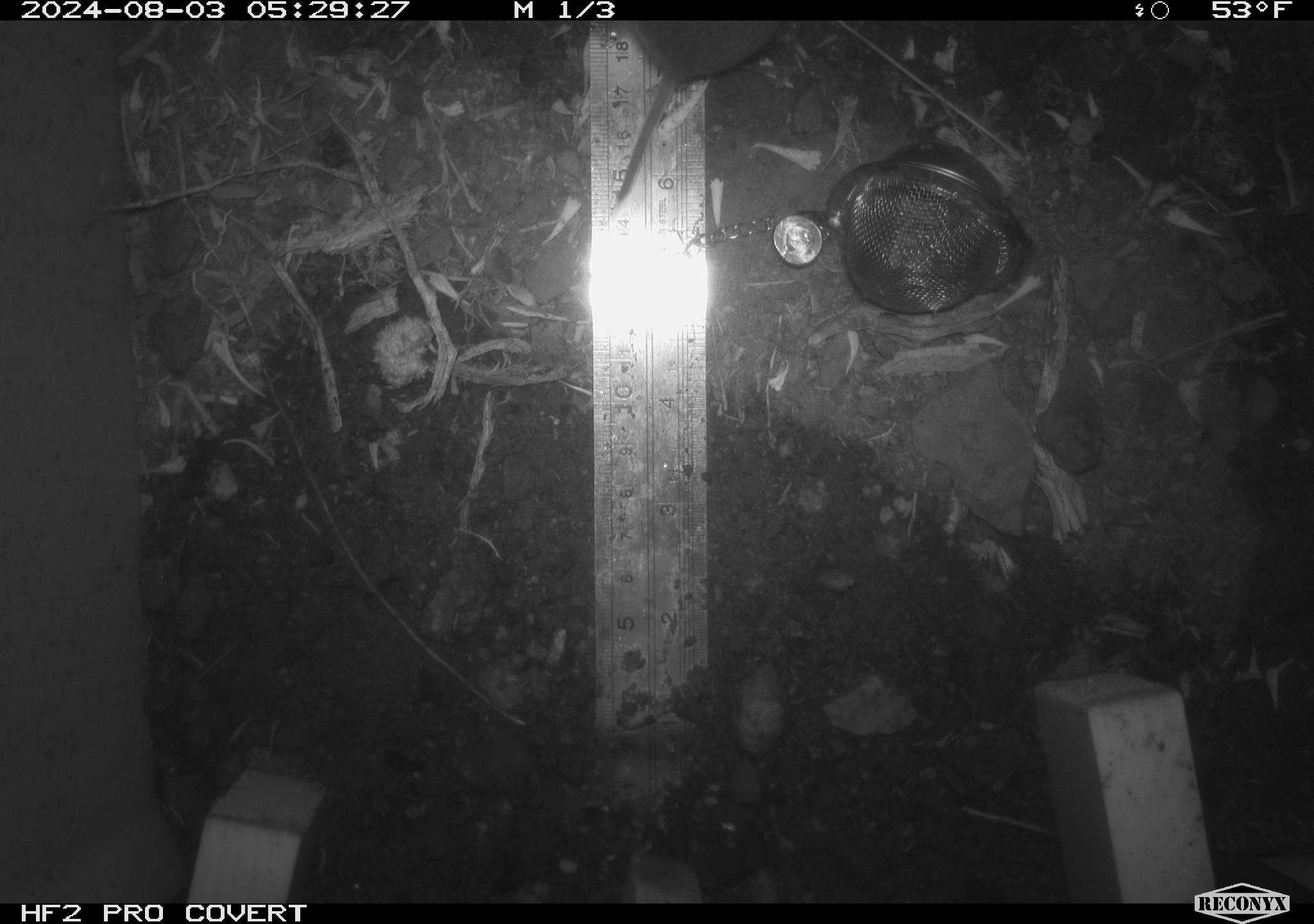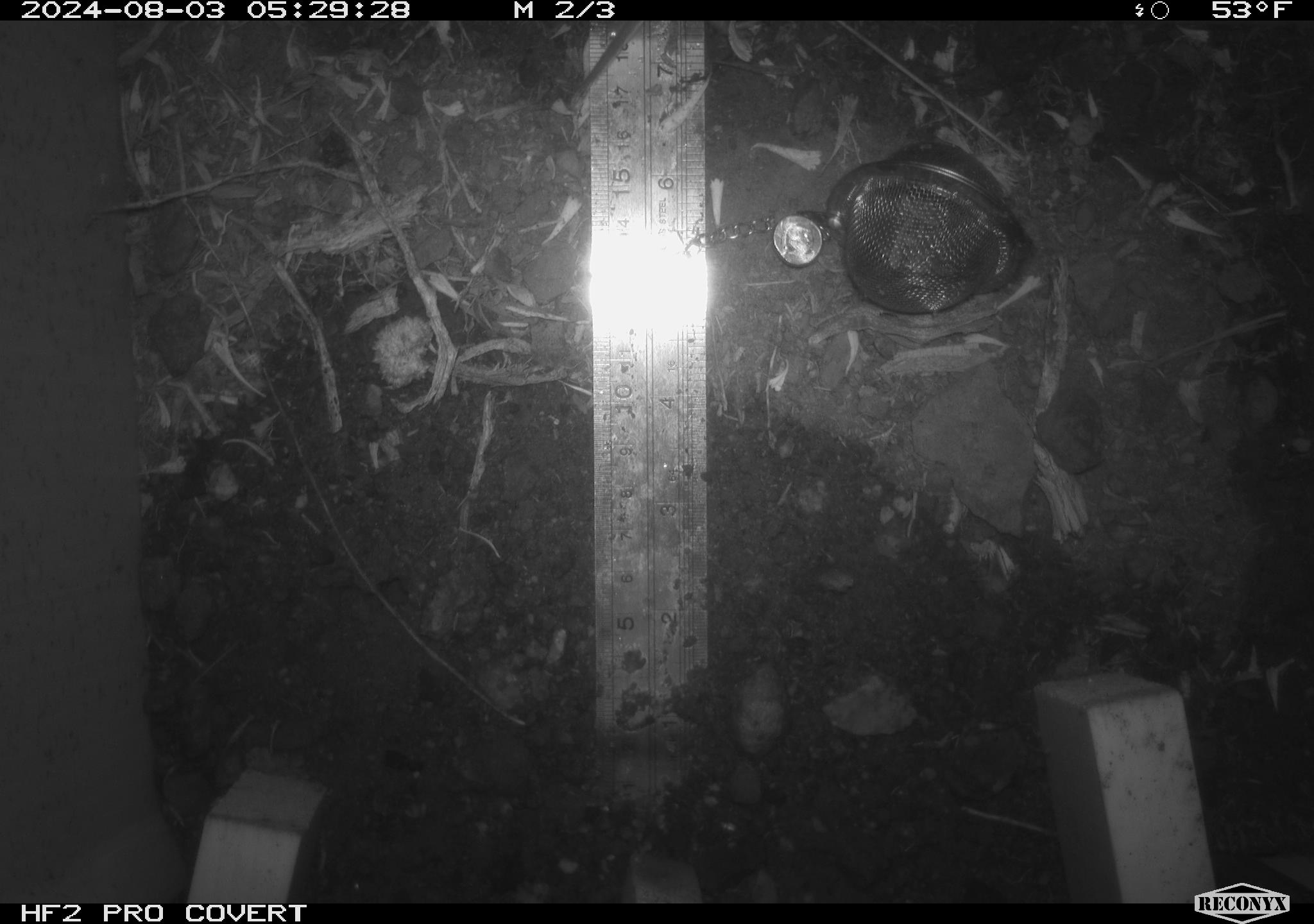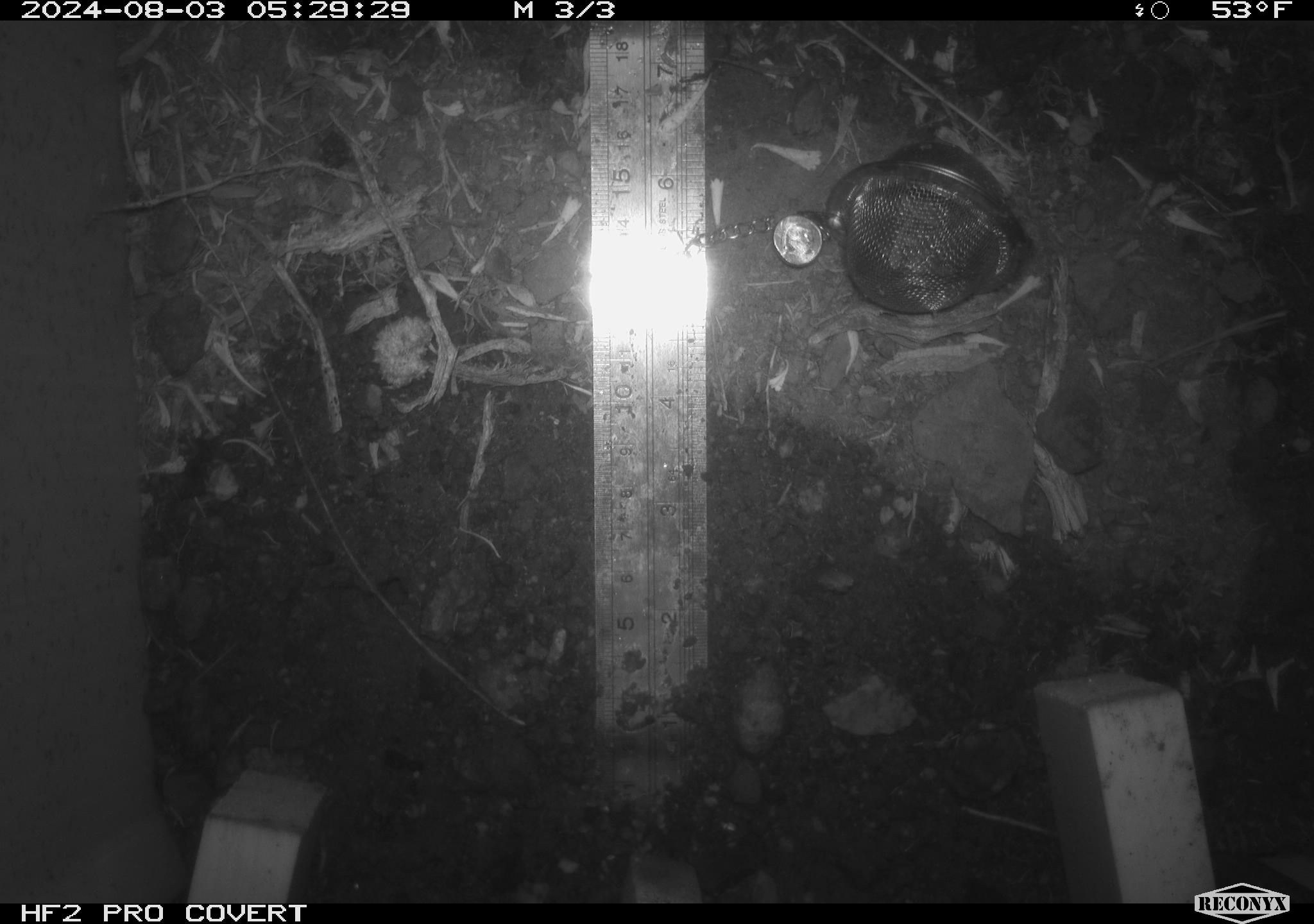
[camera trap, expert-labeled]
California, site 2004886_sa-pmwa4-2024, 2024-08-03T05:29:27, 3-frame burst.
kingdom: Animalia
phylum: Chordata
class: Mammalia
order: Rodentia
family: Cricetidae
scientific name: Arvicolinae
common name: voles, lemmings, and muskrats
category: arvicolinae subfamily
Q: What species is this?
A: Arvicolinae subfamily (voles, lemmings, and muskrats) (Arvicolinae).